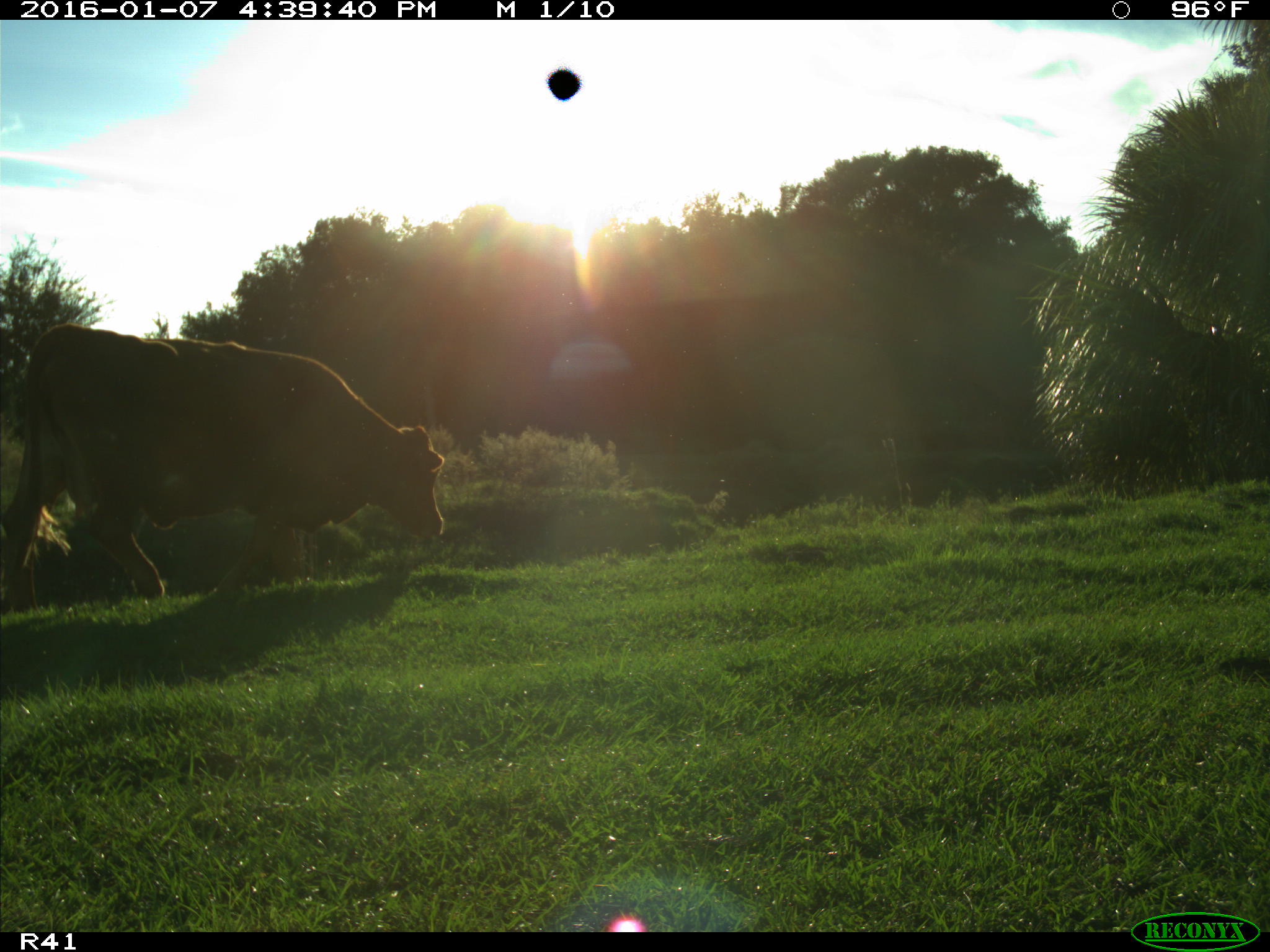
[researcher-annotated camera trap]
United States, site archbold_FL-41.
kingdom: Animalia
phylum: Chordata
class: Mammalia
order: Artiodactyla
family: Bovidae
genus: Bos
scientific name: Bos taurus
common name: domestic cow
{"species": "Bos taurus (domestic cow)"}